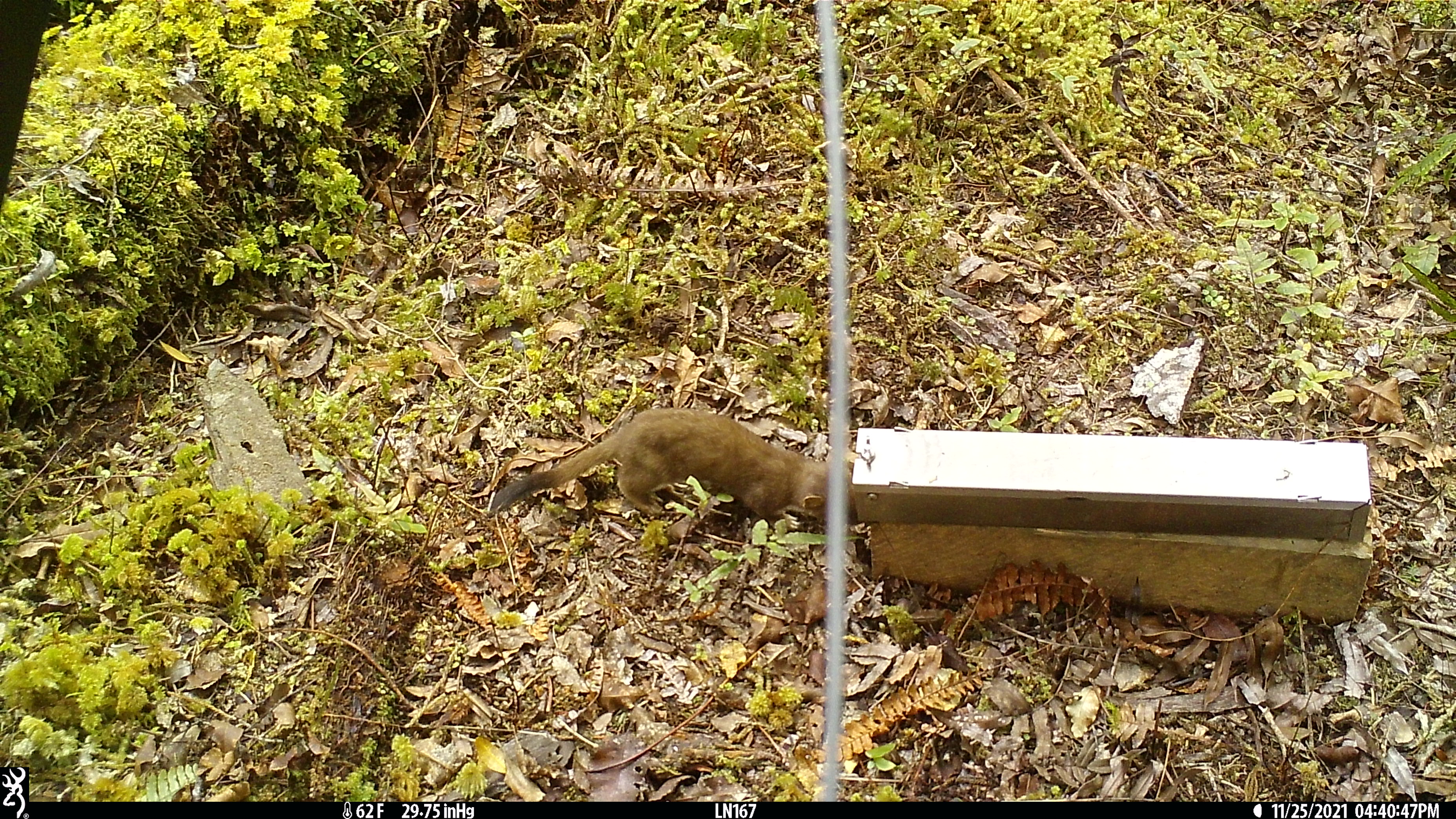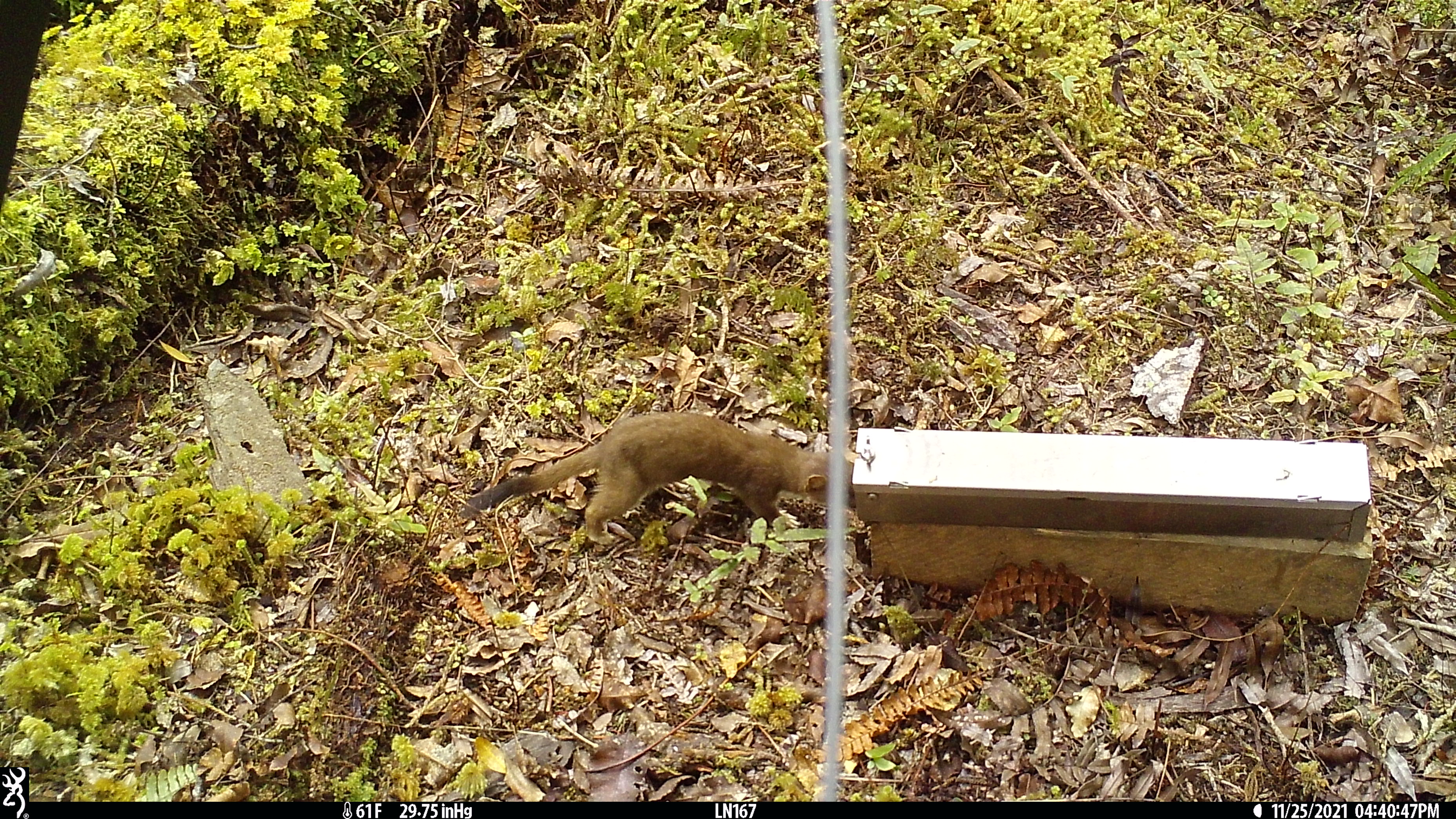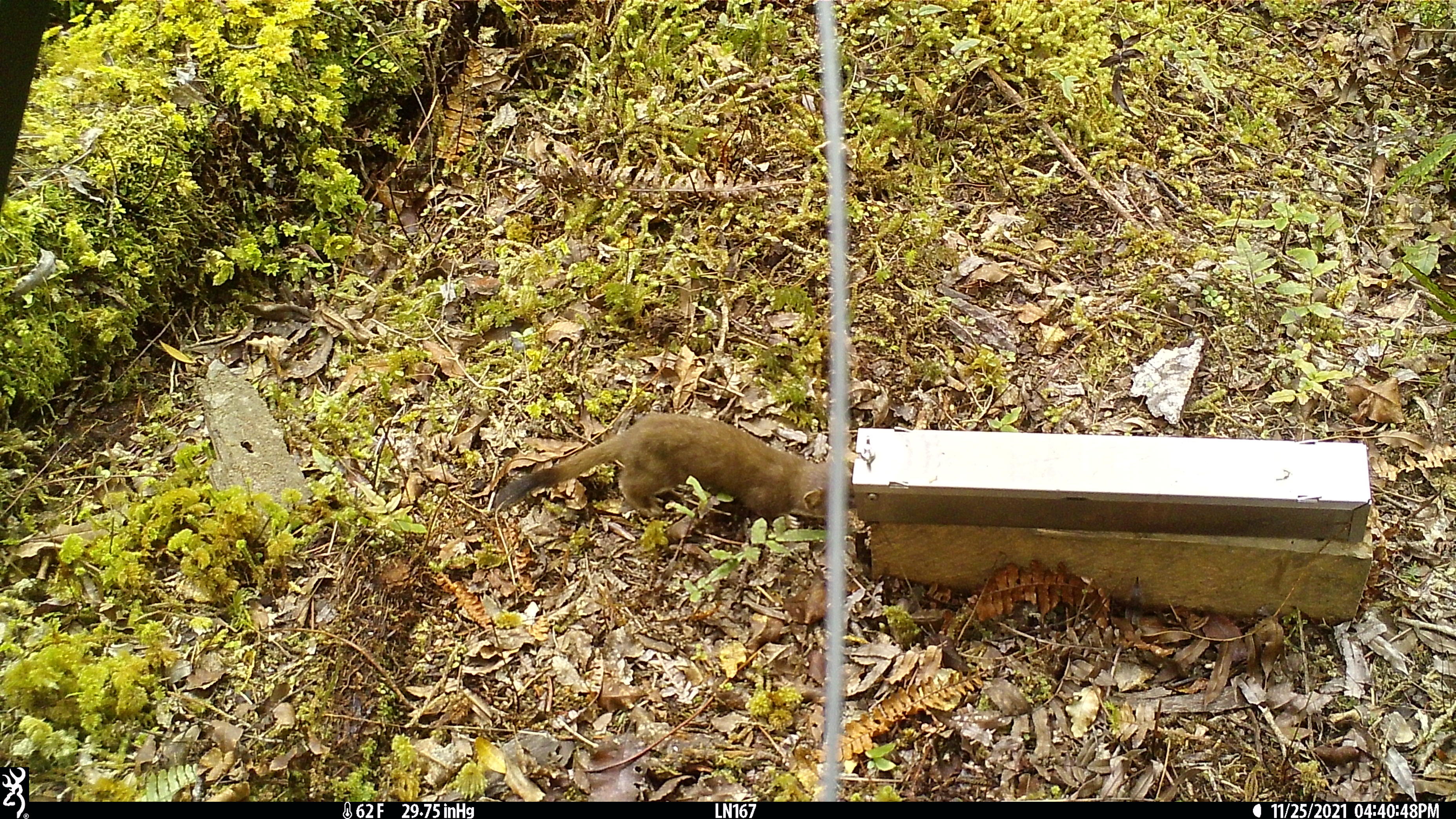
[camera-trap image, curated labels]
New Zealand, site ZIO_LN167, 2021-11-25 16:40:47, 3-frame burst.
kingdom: Animalia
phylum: Chordata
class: Mammalia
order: Carnivora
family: Mustelidae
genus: Mustela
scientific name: Mustela erminea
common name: stoat